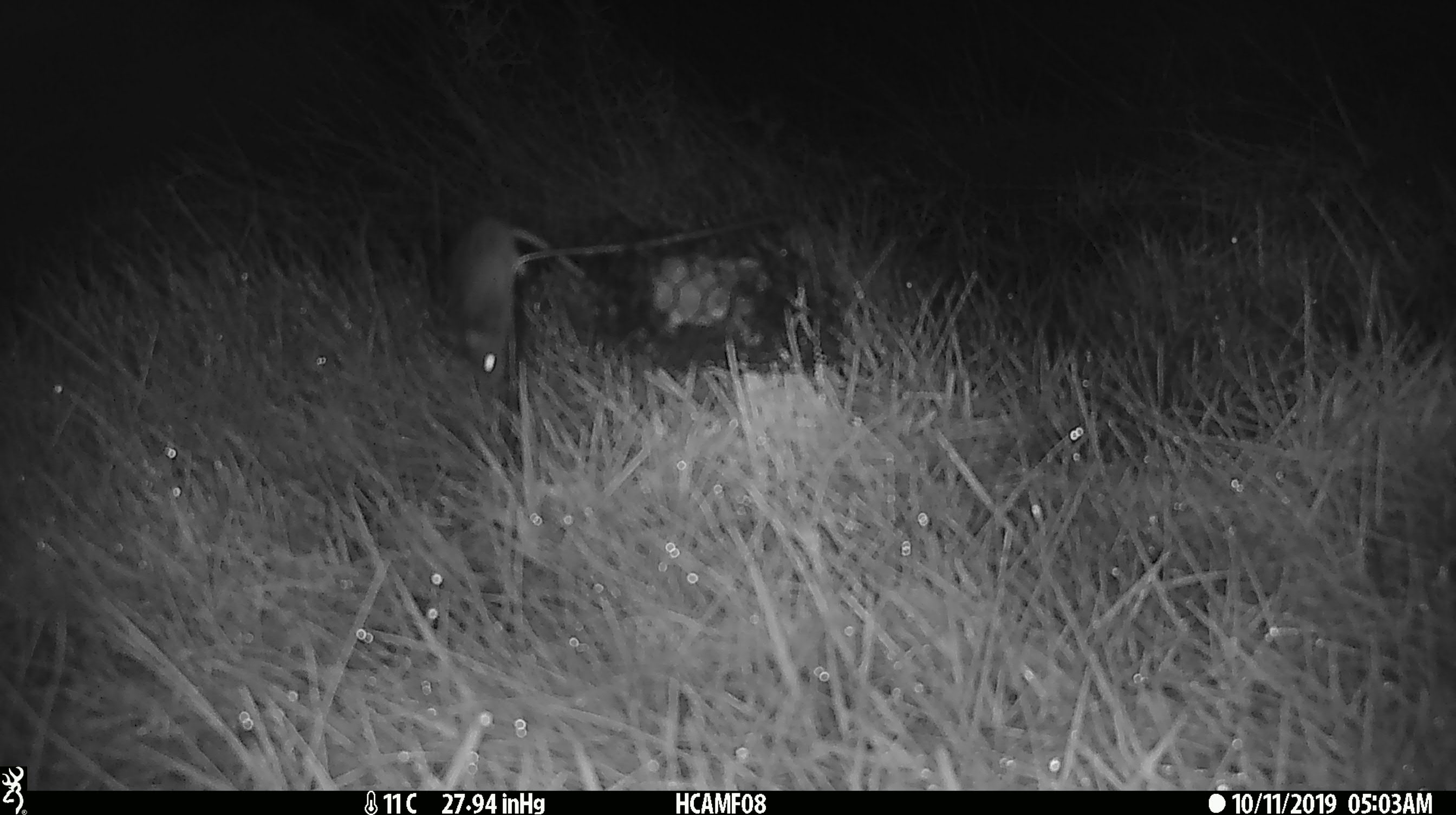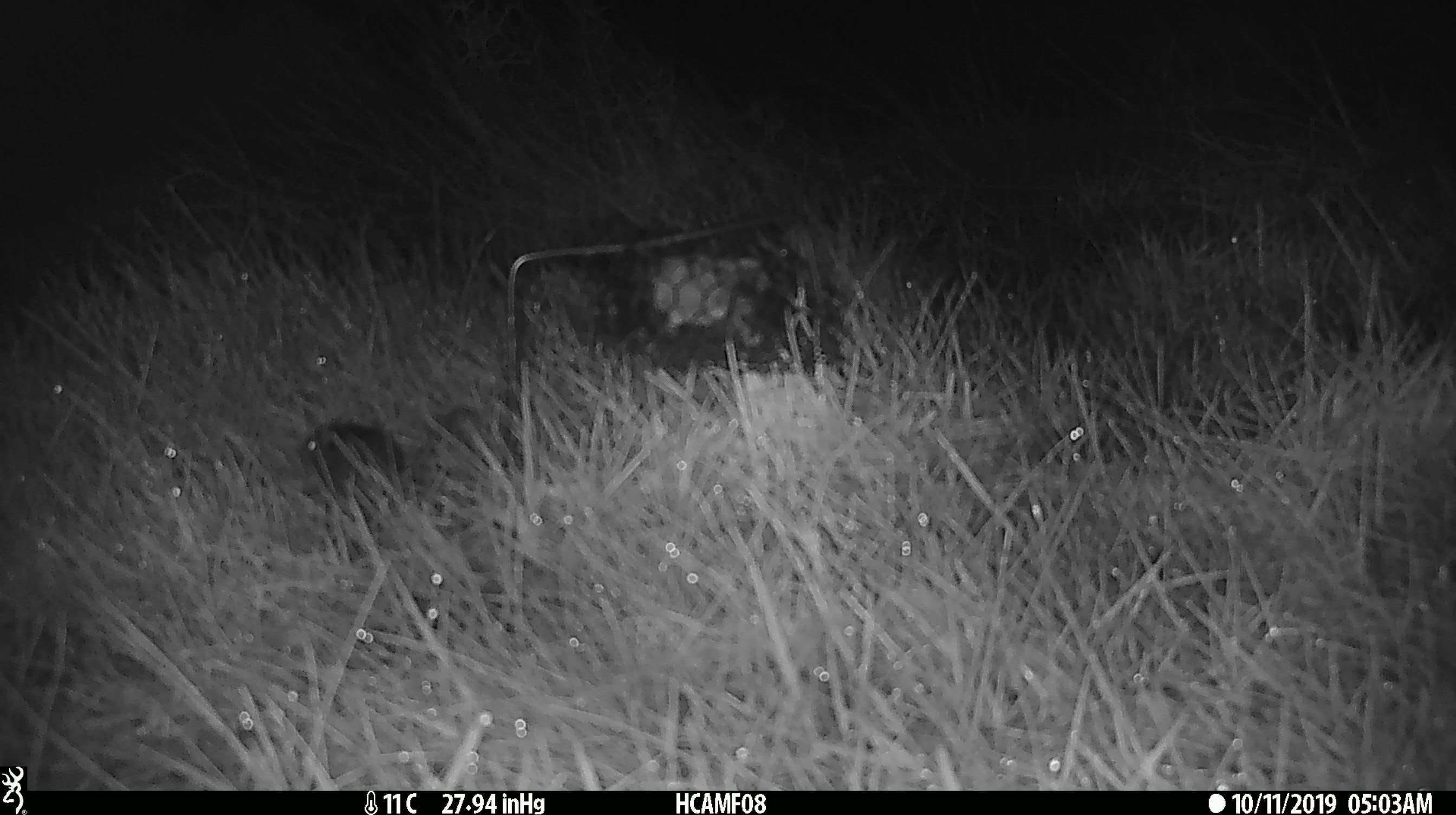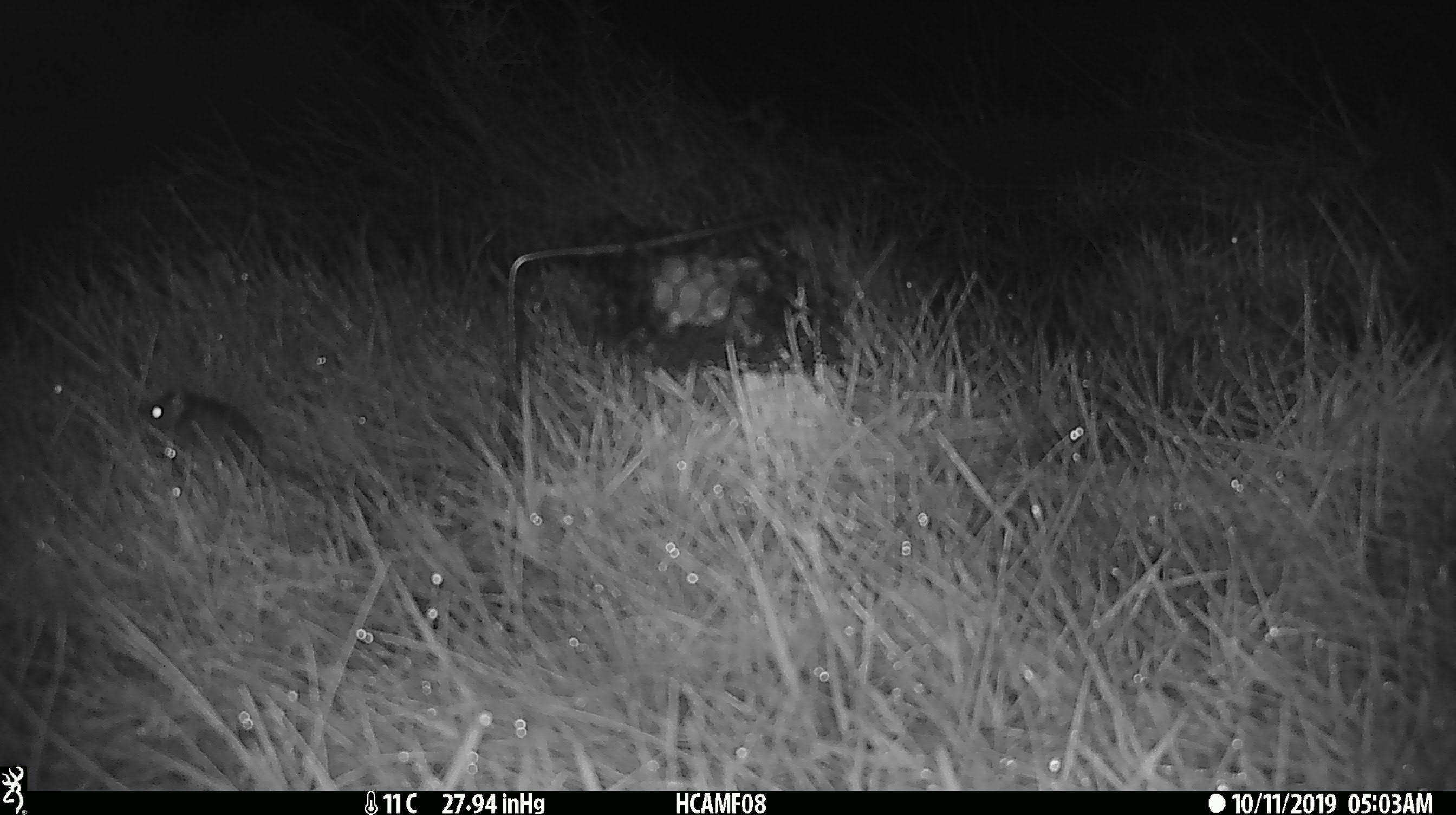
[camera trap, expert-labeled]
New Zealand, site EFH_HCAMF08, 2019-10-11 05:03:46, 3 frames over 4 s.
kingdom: Animalia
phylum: Chordata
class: Mammalia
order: Rodentia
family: Muridae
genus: Mus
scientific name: Mus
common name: mouse